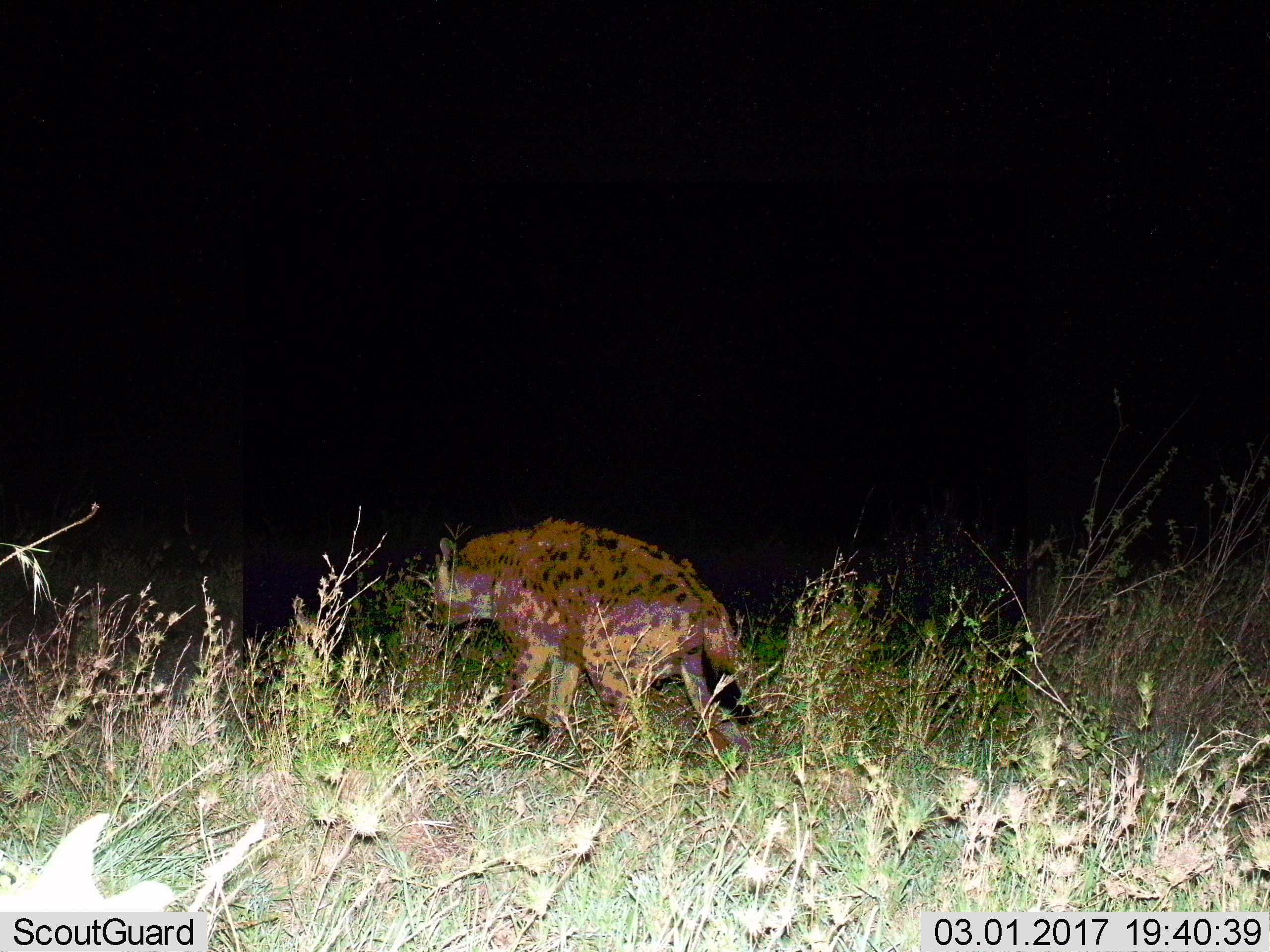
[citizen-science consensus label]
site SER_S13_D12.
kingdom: Animalia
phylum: Chordata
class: Mammalia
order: Carnivora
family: Hyaenidae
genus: Crocuta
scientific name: Crocuta crocuta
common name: spotted hyena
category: hyenaspotted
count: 1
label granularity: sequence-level